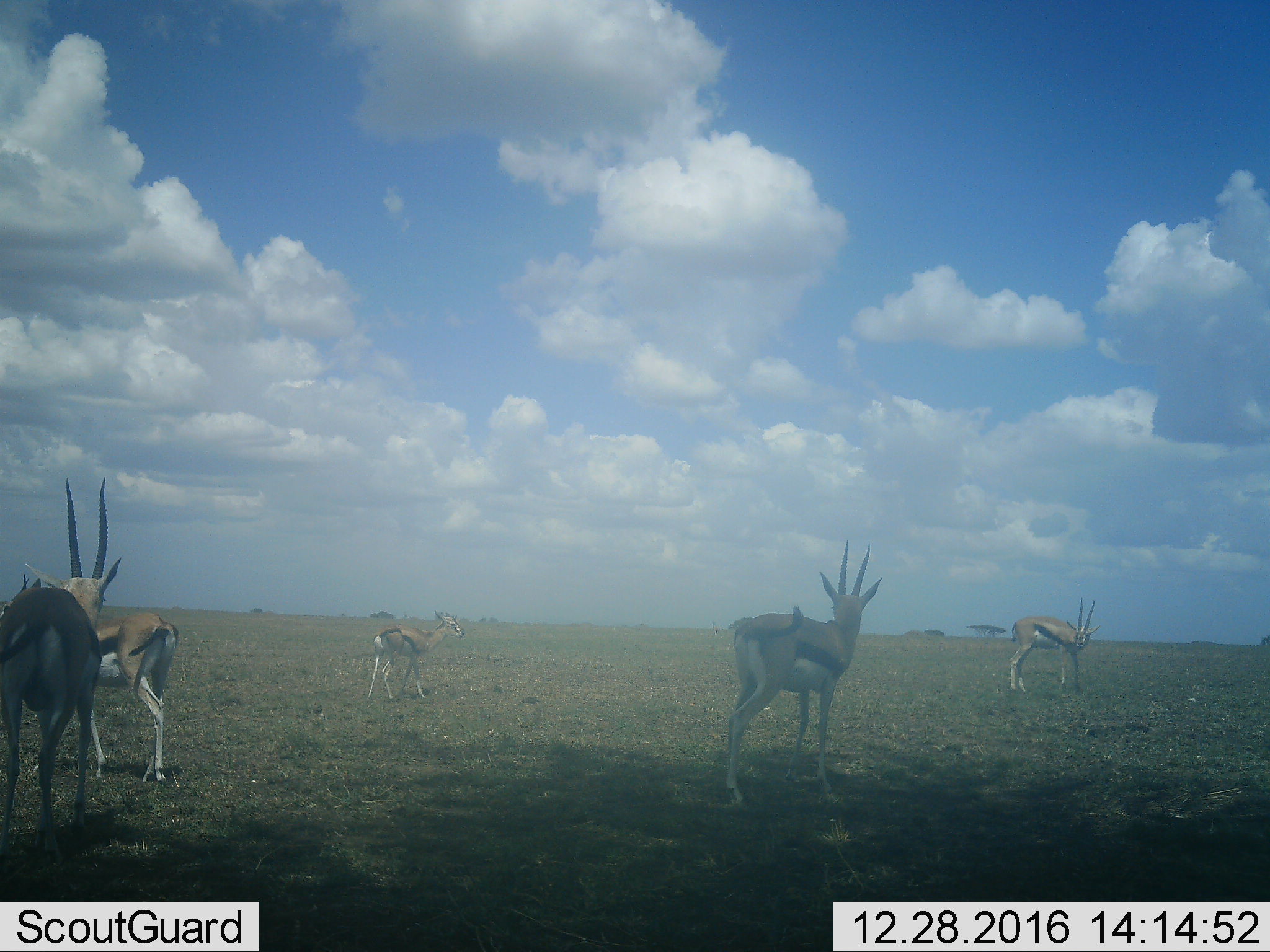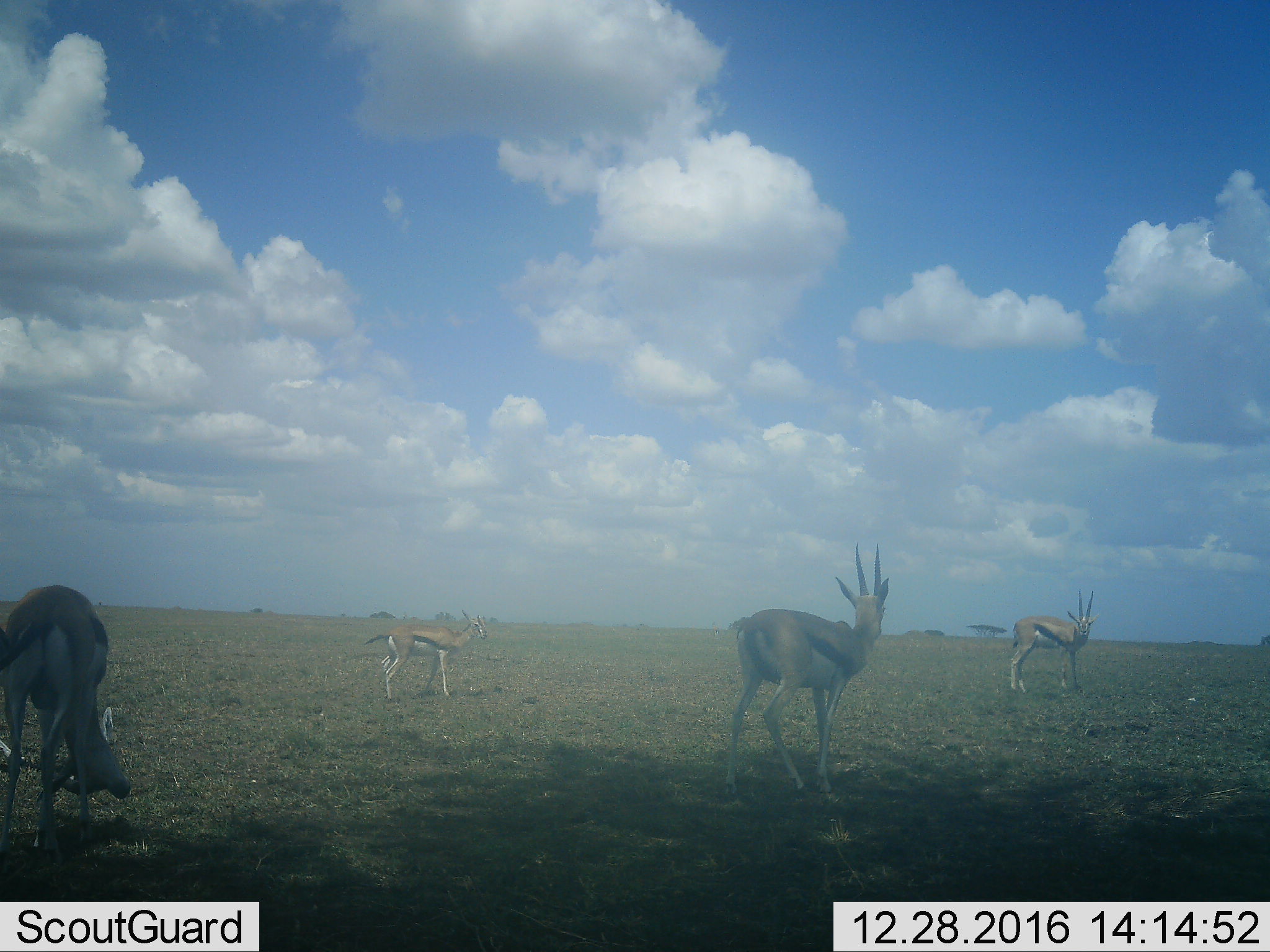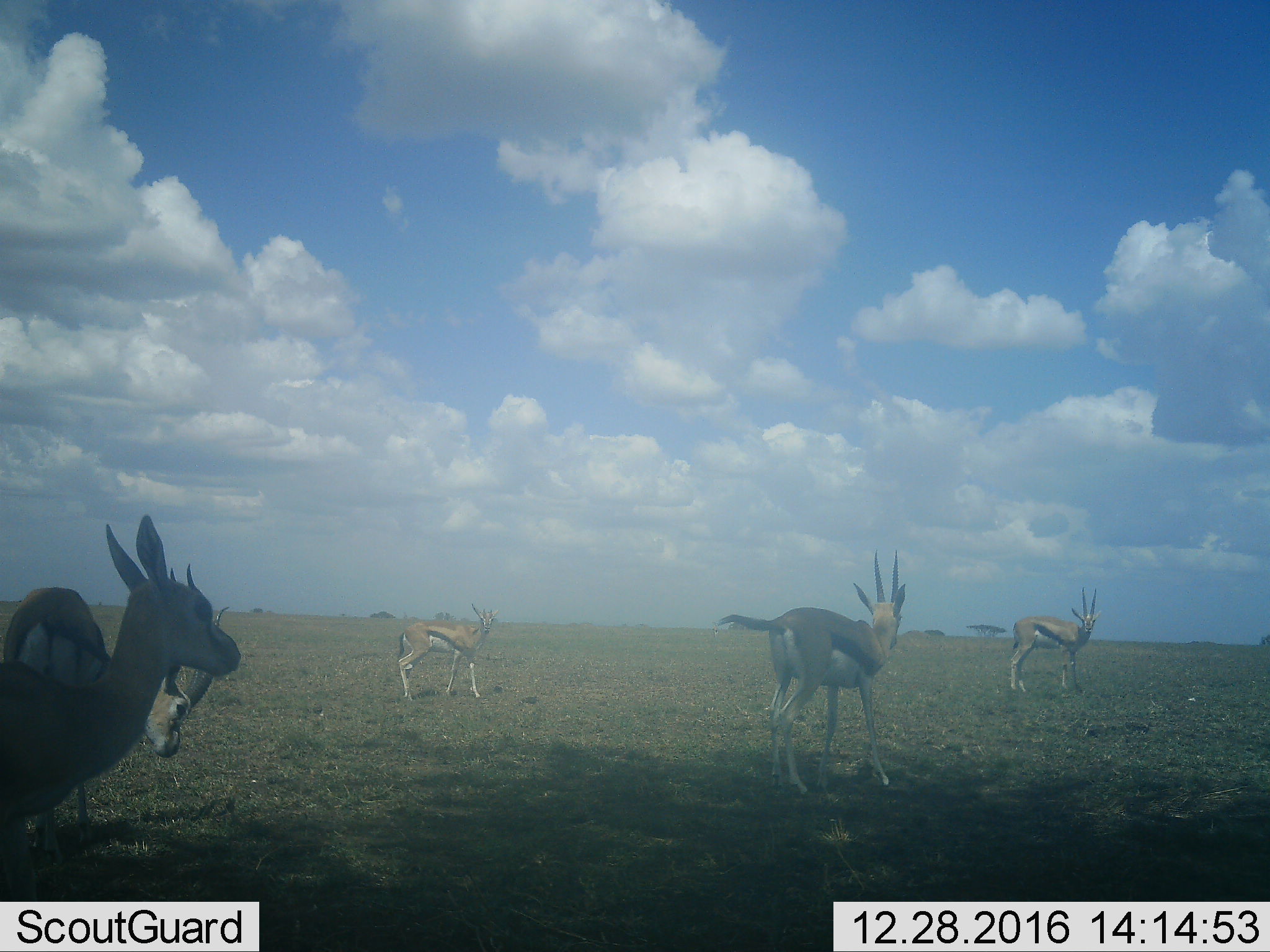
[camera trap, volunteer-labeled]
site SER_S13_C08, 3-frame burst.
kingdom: Animalia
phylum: Chordata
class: Mammalia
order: Artiodactyla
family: Bovidae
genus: Eudorcas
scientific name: Eudorcas thomsonii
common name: thomson's gazelle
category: gazellethomsons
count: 5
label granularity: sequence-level